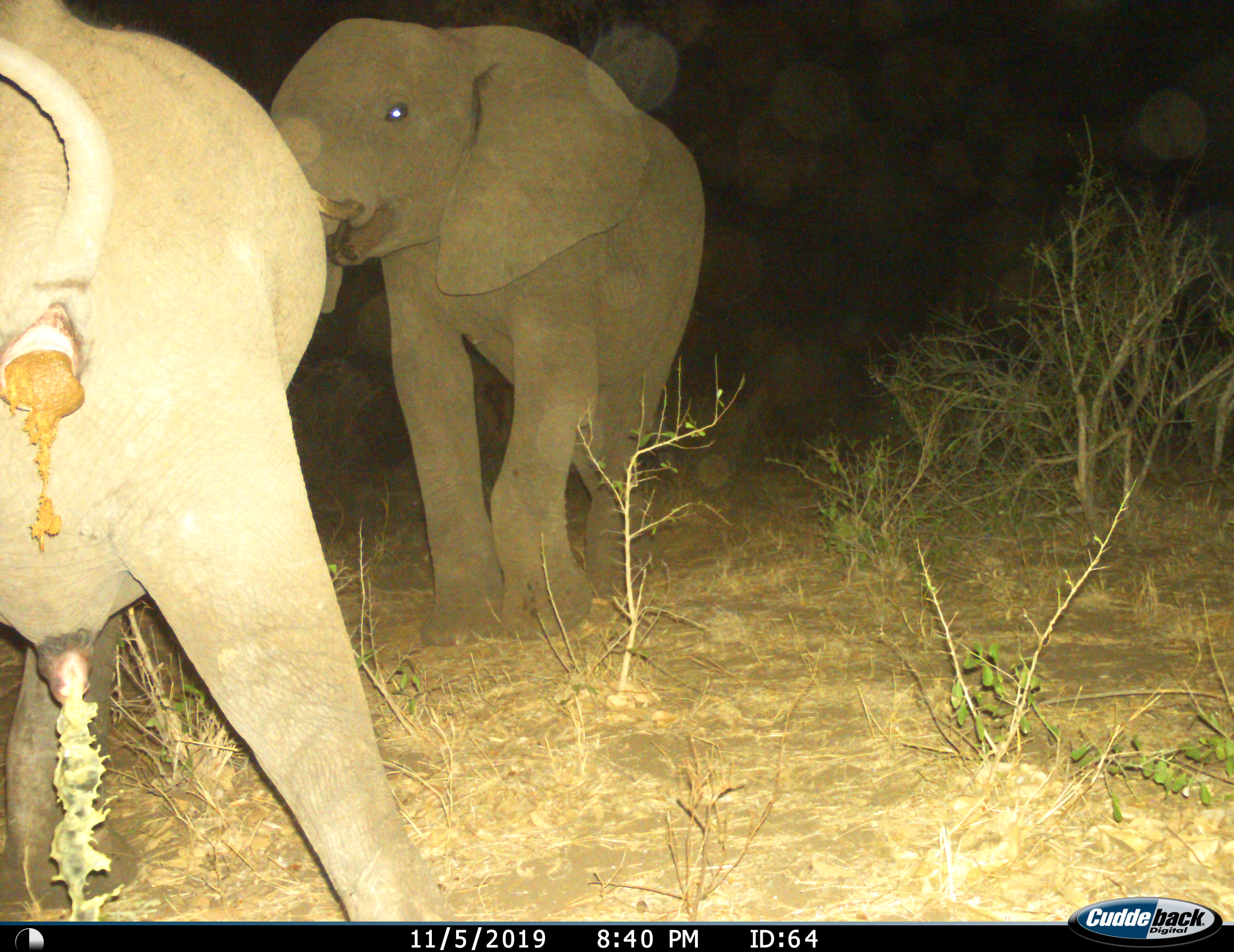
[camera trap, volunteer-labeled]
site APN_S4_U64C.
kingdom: Animalia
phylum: Chordata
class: Mammalia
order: Proboscidea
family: Elephantidae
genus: Loxodonta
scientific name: Loxodonta africana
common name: african bush elephant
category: elephant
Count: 2.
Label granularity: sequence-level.